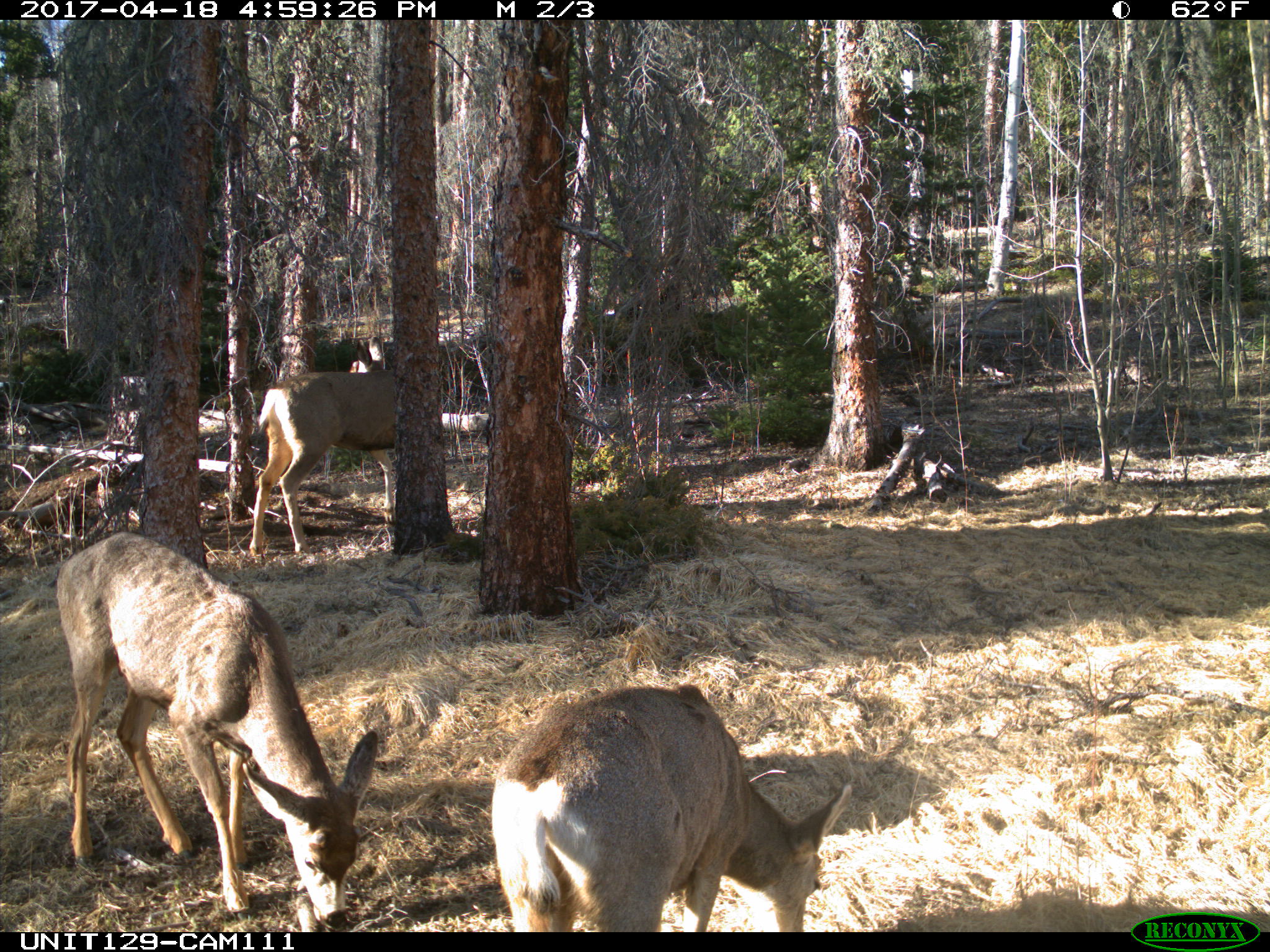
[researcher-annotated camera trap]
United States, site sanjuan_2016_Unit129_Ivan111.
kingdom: Animalia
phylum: Chordata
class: Mammalia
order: Artiodactyla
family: Cervidae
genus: Odocoileus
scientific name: Odocoileus hemionus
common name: mule deer